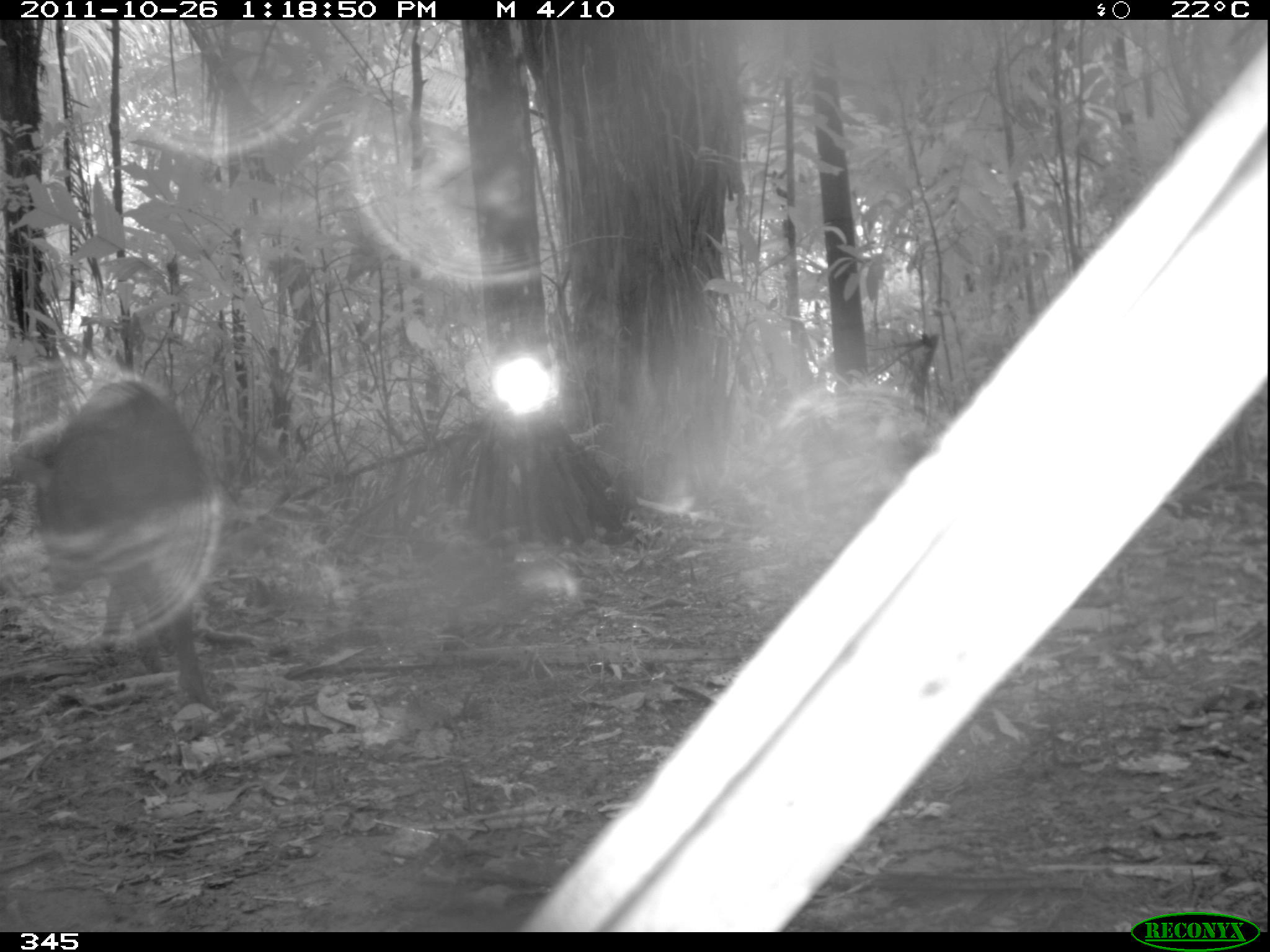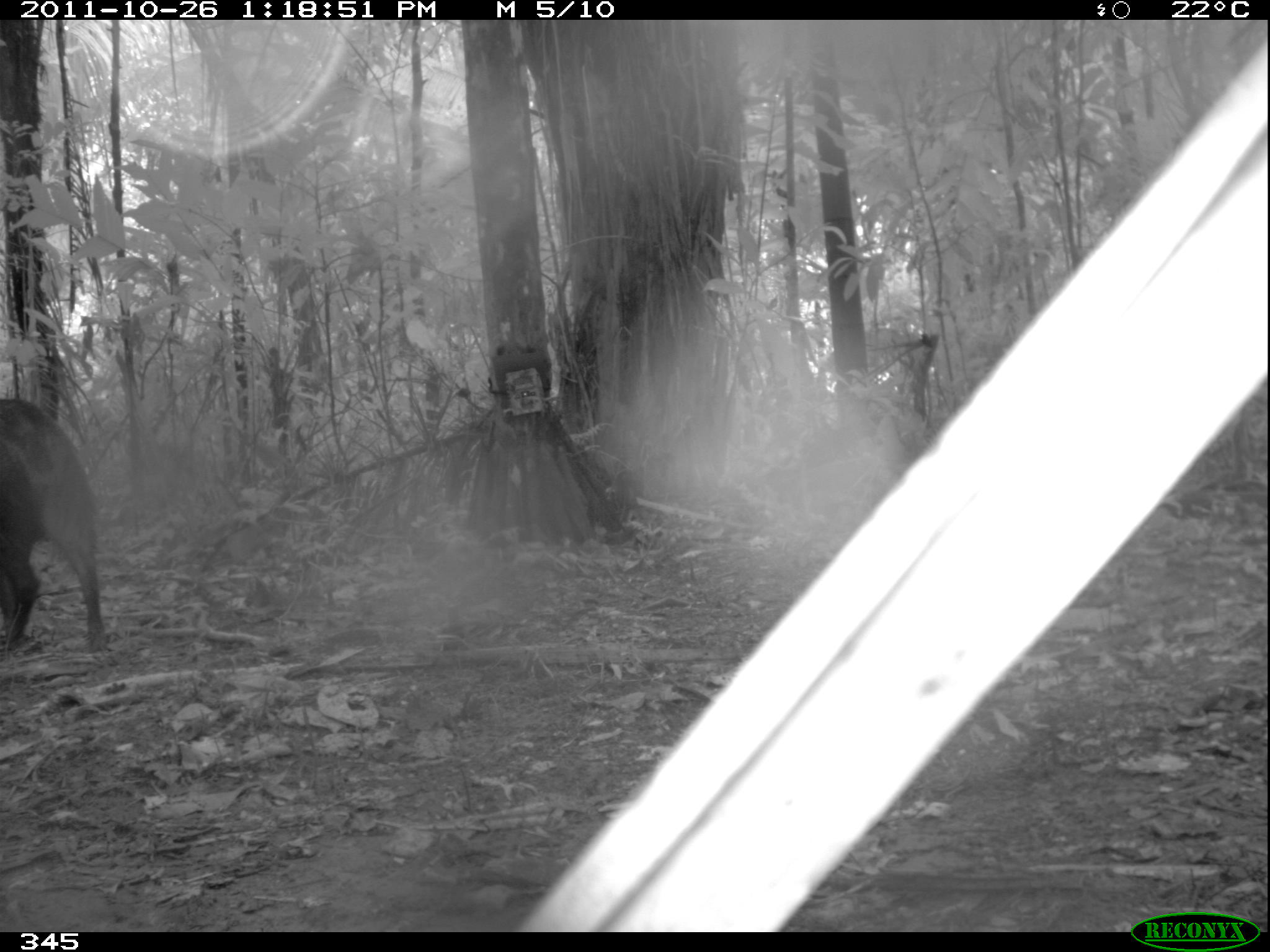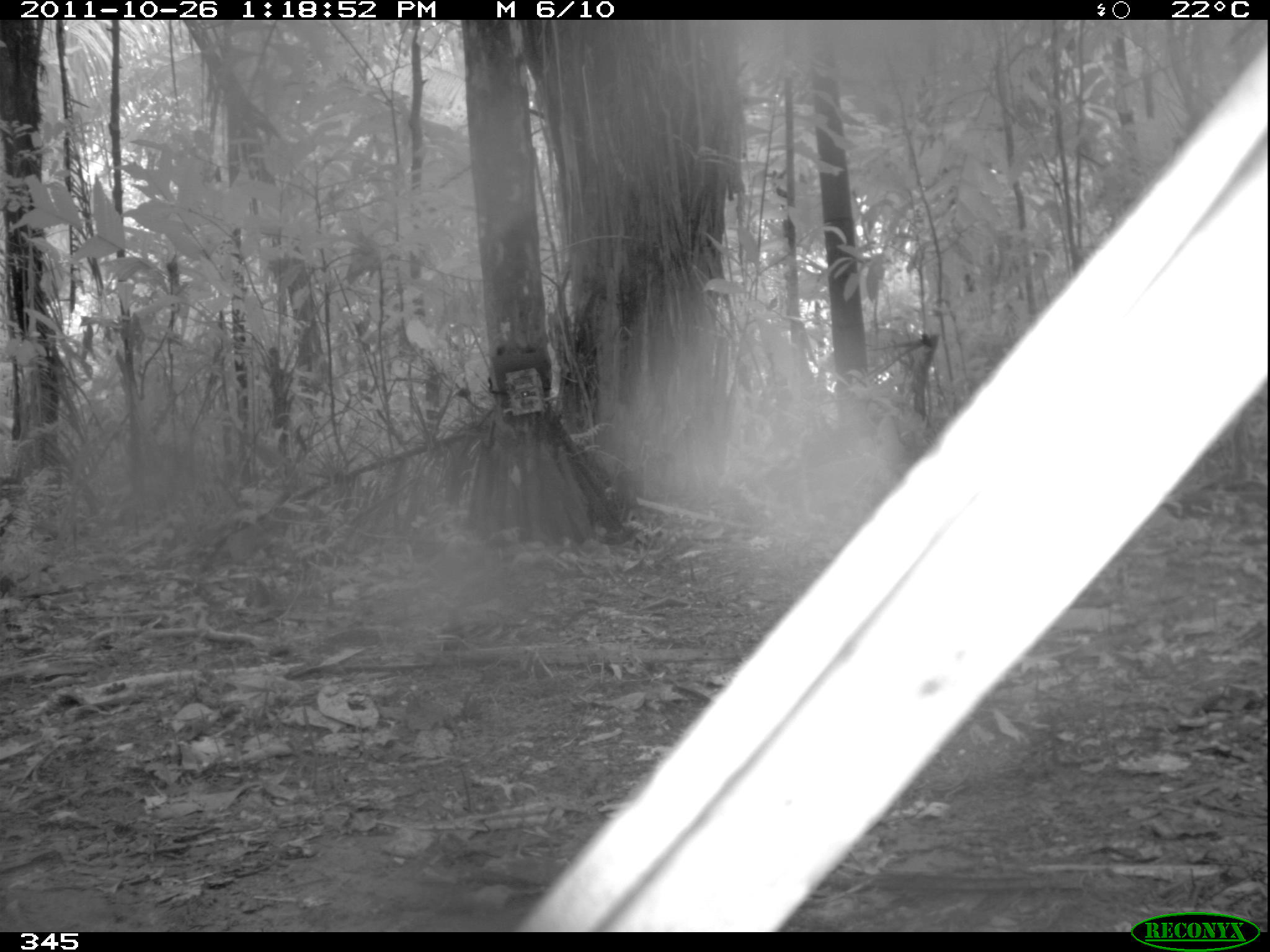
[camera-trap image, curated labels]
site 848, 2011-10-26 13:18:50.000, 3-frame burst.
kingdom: Animalia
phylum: Chordata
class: Mammalia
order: Artiodactyla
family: Tayassuidae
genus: Pecari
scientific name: Pecari tajacu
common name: collared peccary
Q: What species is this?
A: Pecari tajacu (collared peccary).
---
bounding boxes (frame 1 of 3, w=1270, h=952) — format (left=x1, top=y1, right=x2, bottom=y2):
pecari tajacu: (left=4, top=373, right=220, bottom=707)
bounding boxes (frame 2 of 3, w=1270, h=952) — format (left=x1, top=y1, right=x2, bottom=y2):
pecari tajacu: (left=0, top=396, right=112, bottom=653)